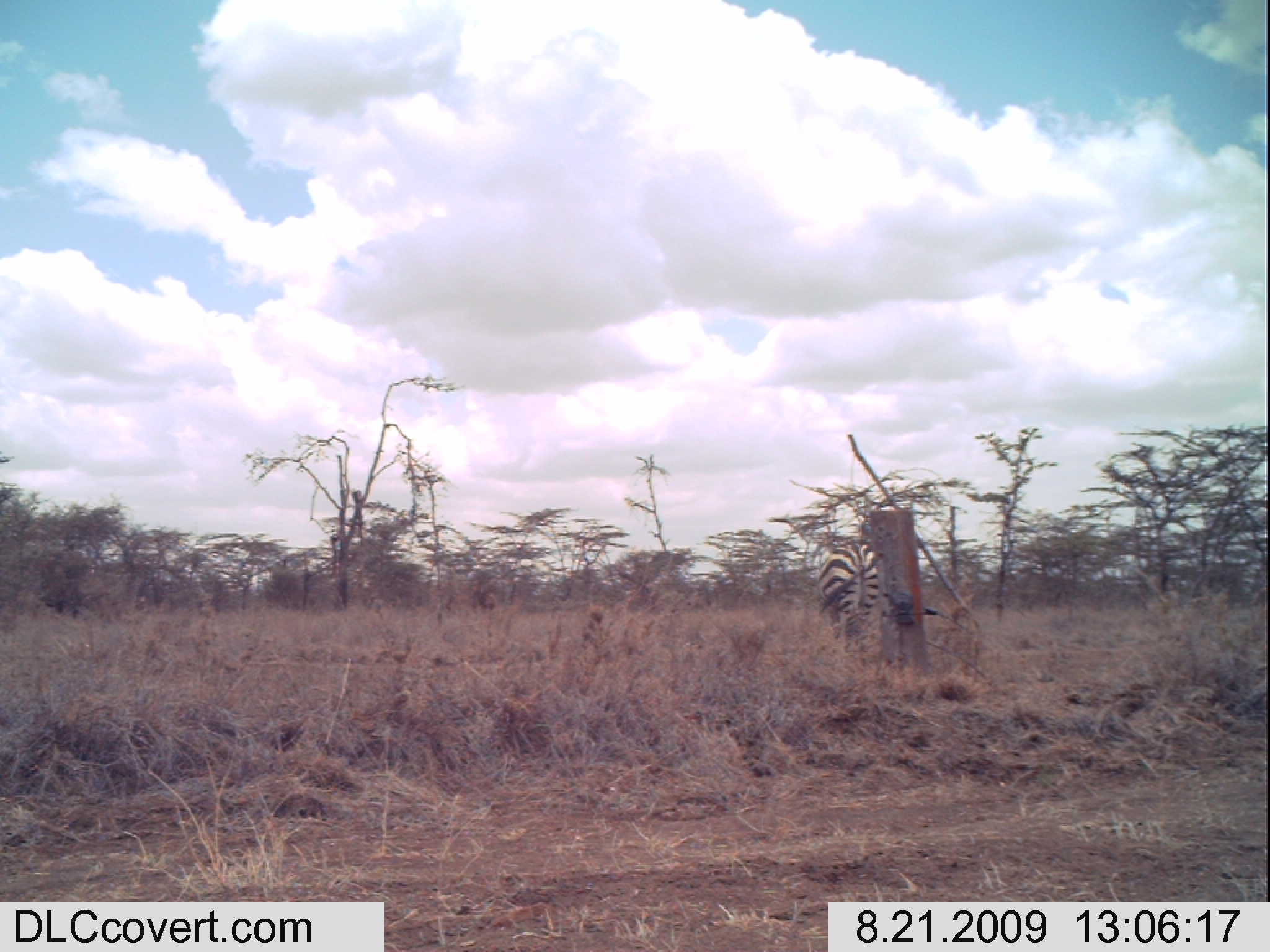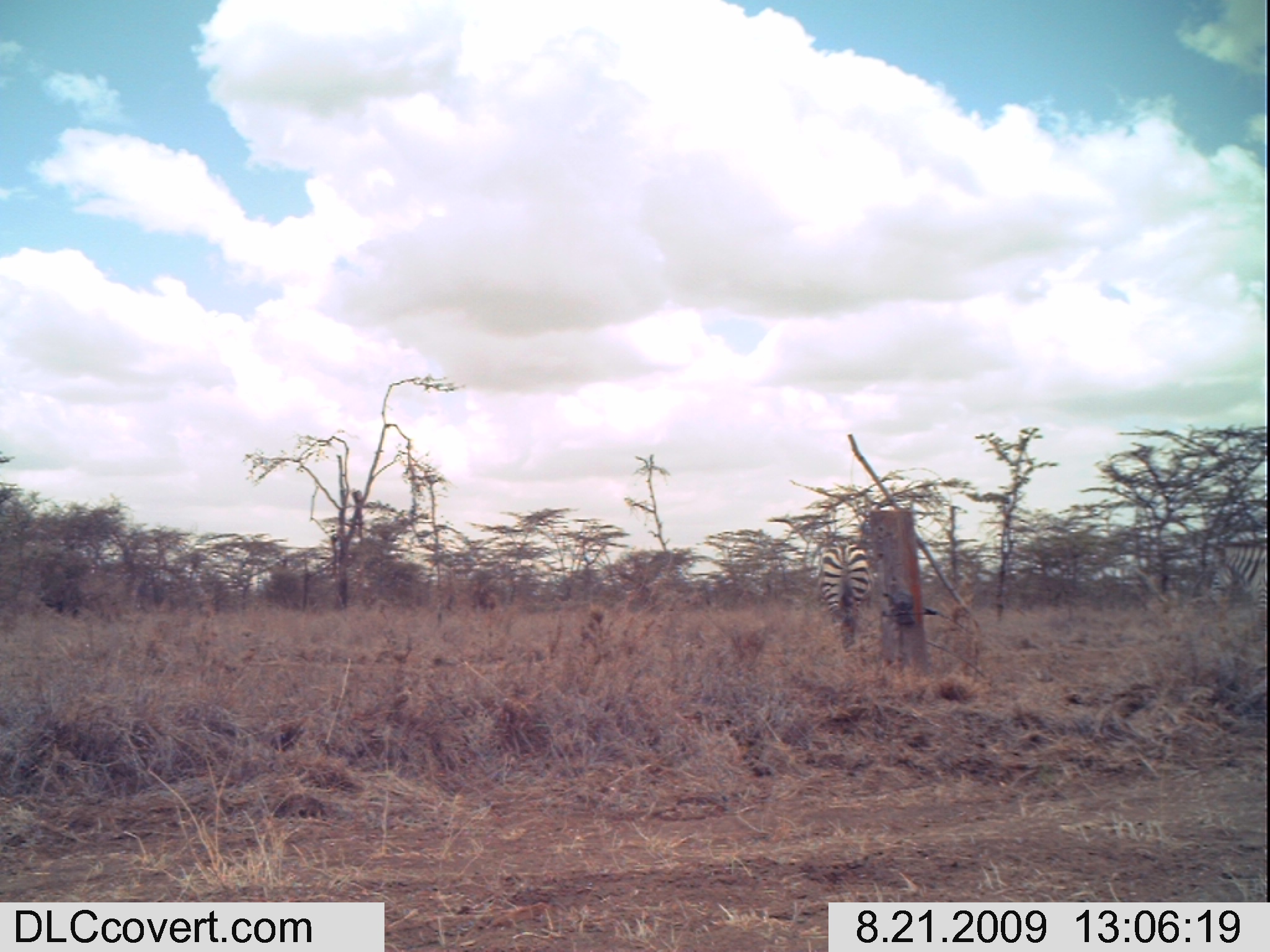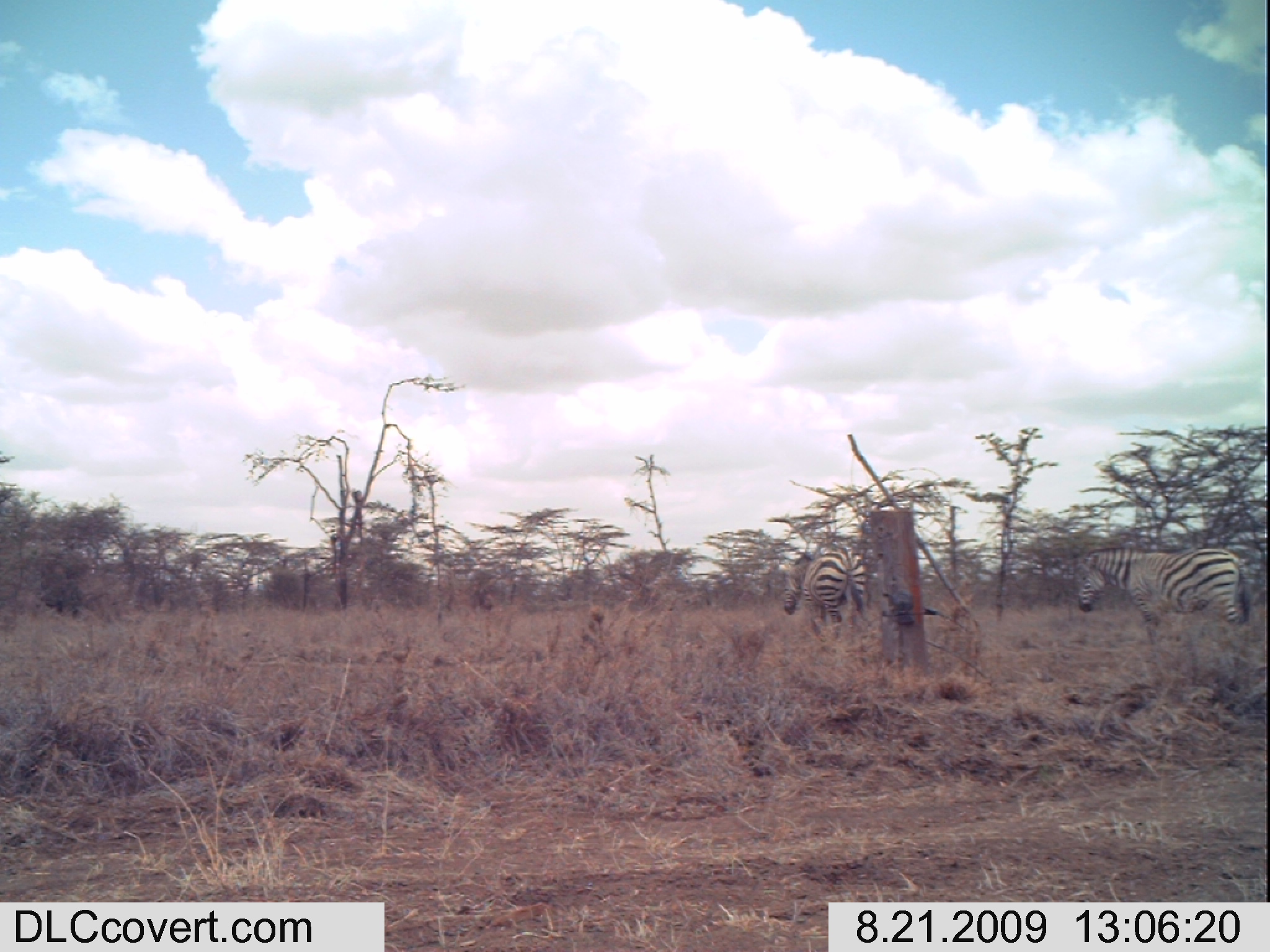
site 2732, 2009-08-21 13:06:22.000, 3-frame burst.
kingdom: Animalia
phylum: Chordata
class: Mammalia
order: Perissodactyla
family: Equidae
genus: Equus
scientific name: Equus quagga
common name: plains zebra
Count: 1.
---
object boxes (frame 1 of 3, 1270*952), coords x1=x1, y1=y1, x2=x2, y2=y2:
equus quagga: x1=815, y1=539, x2=880, y2=652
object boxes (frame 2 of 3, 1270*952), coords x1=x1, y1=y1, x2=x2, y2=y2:
equus quagga: x1=816, y1=536, x2=877, y2=651; x1=1206, y1=541, x2=1267, y2=645